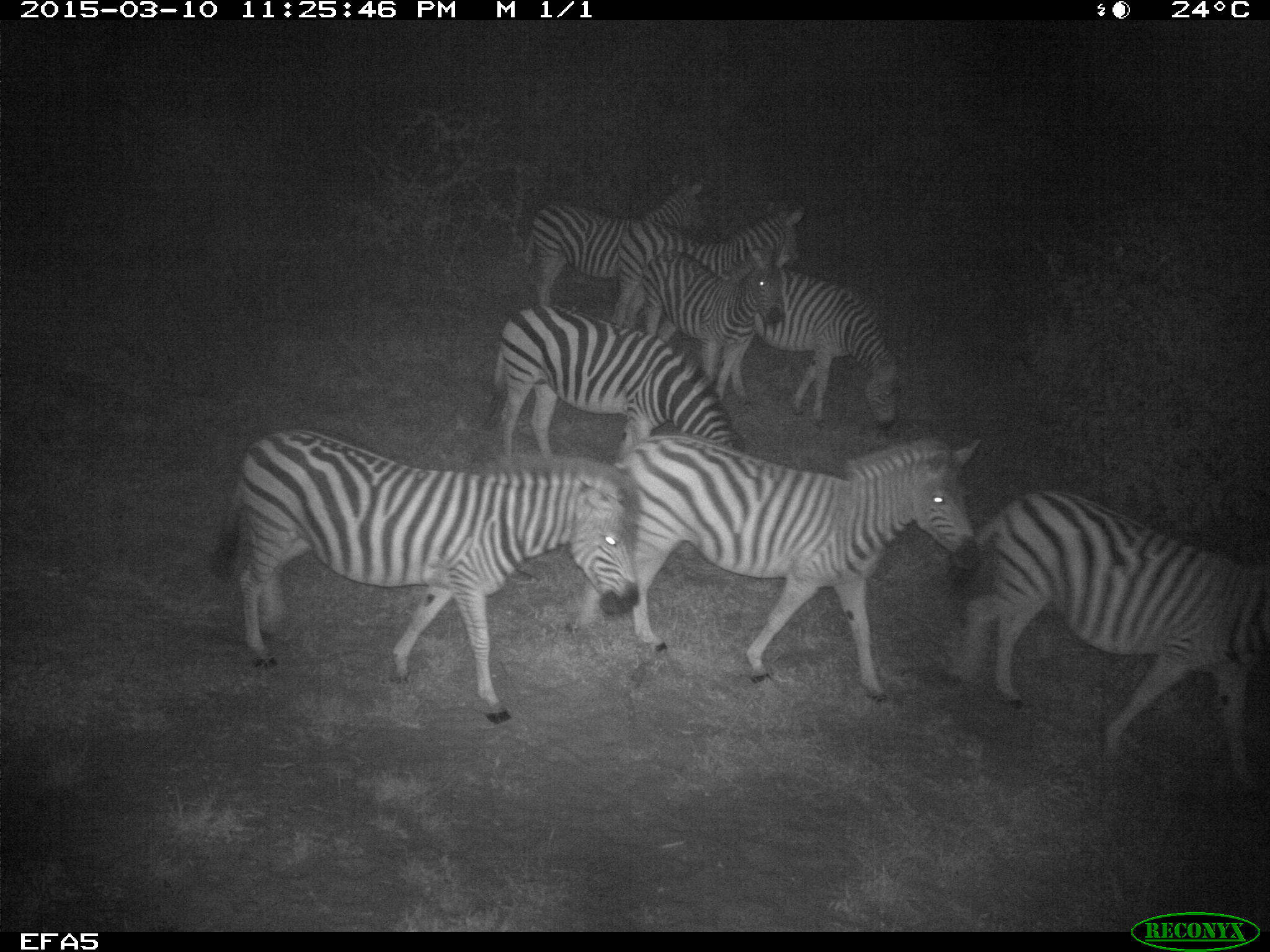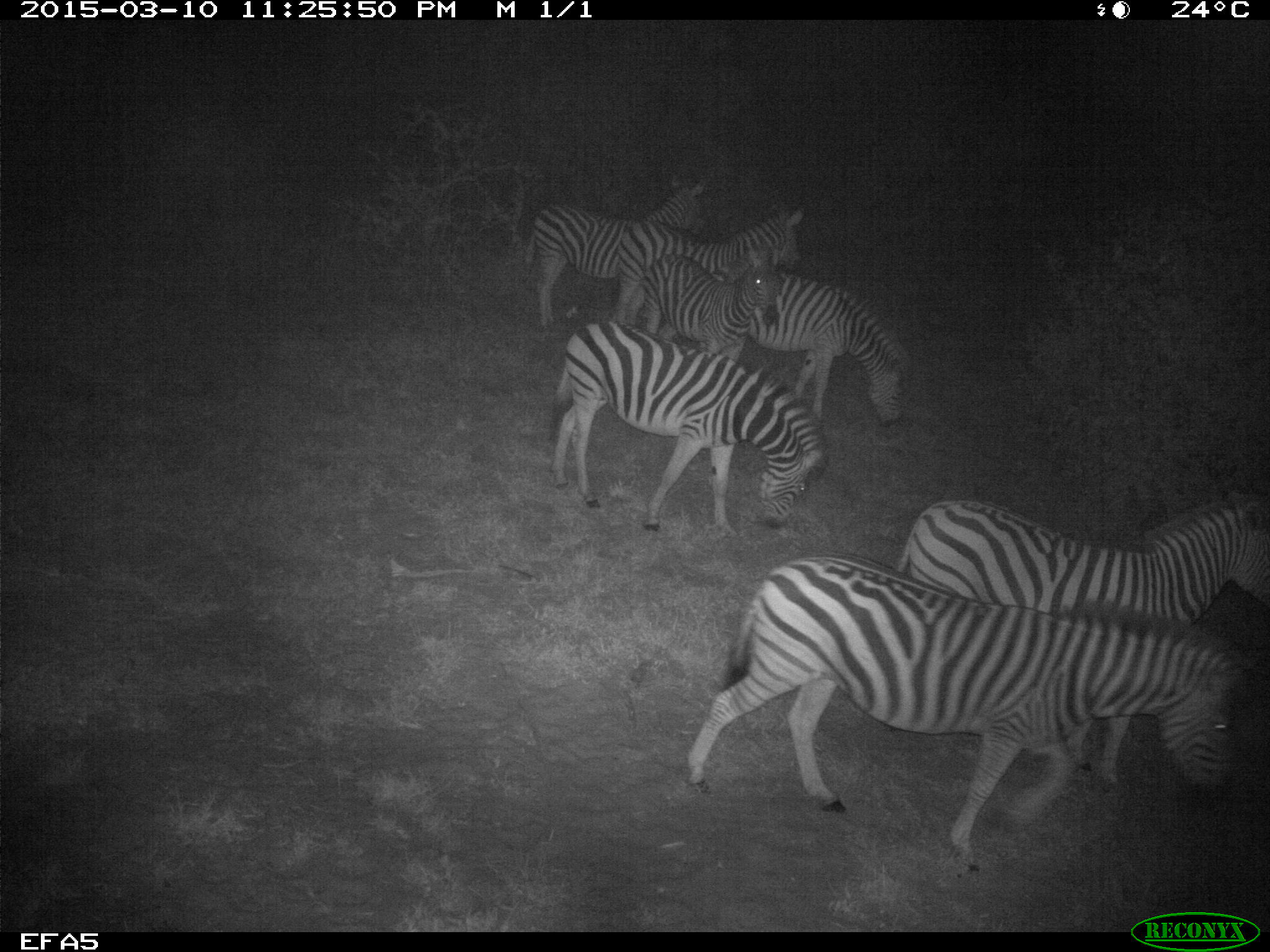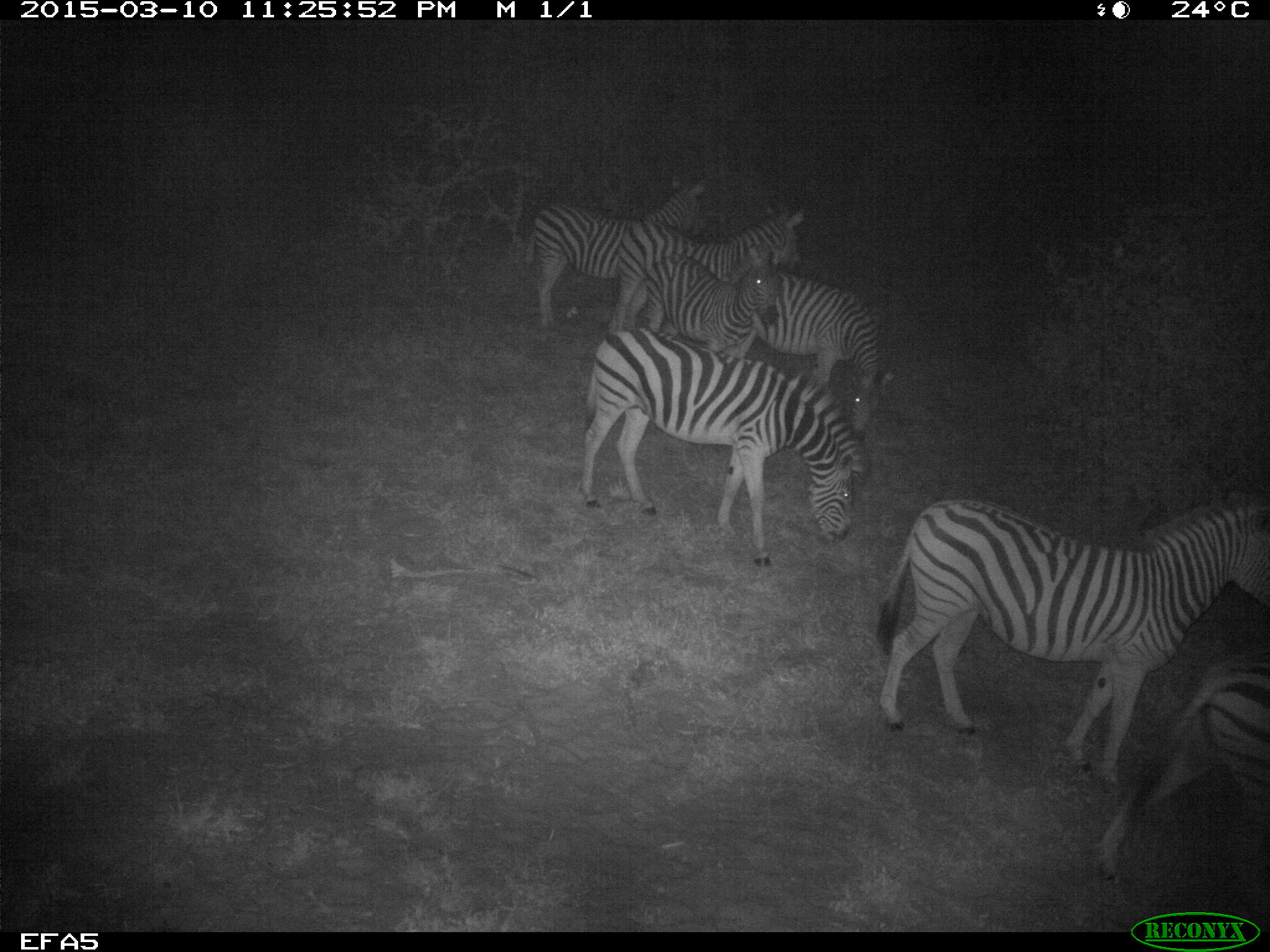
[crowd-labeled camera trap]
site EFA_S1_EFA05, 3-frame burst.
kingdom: Animalia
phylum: Chordata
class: Mammalia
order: Perissodactyla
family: Equidae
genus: Equus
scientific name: Equus quagga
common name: plains zebra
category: zebraplains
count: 8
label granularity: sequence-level